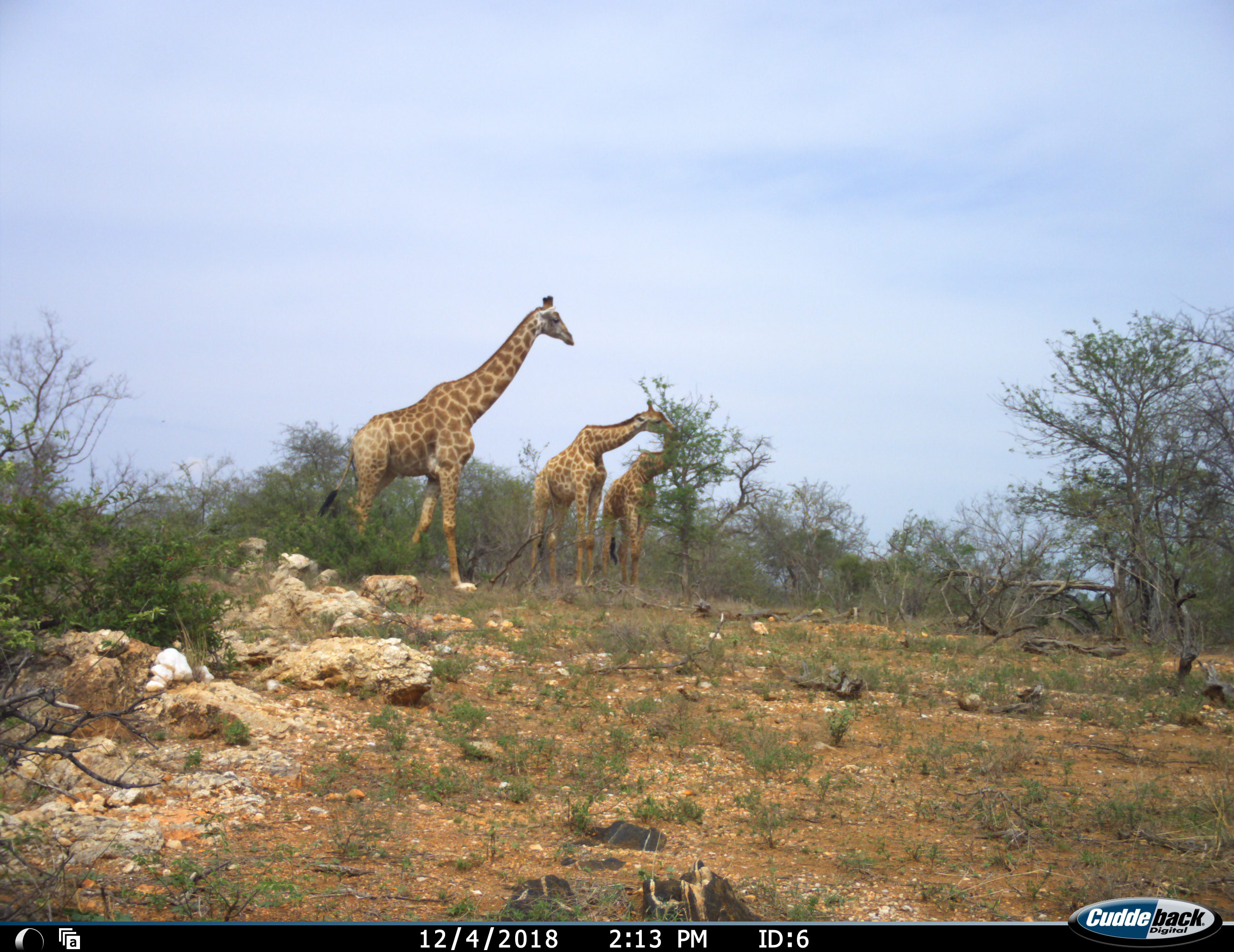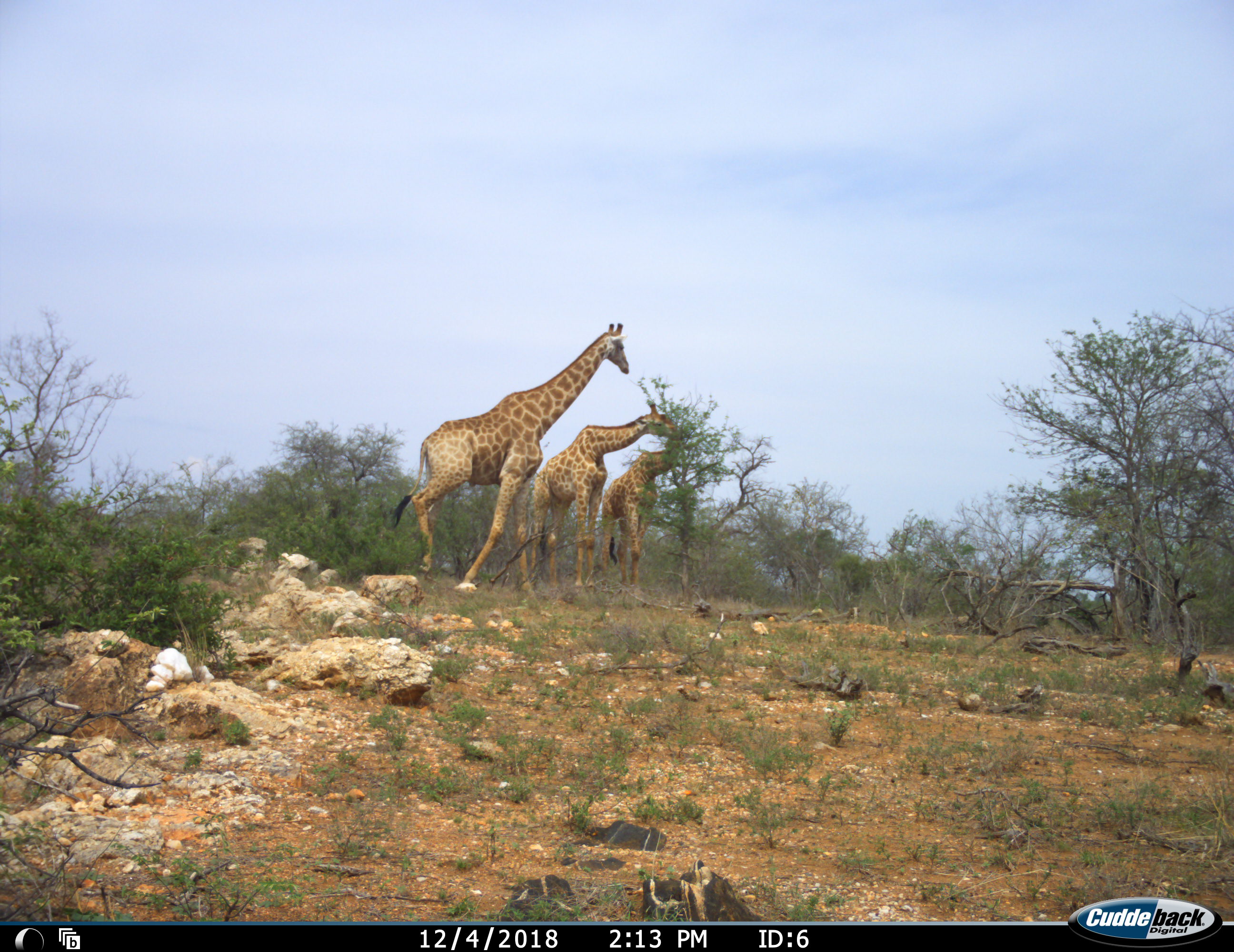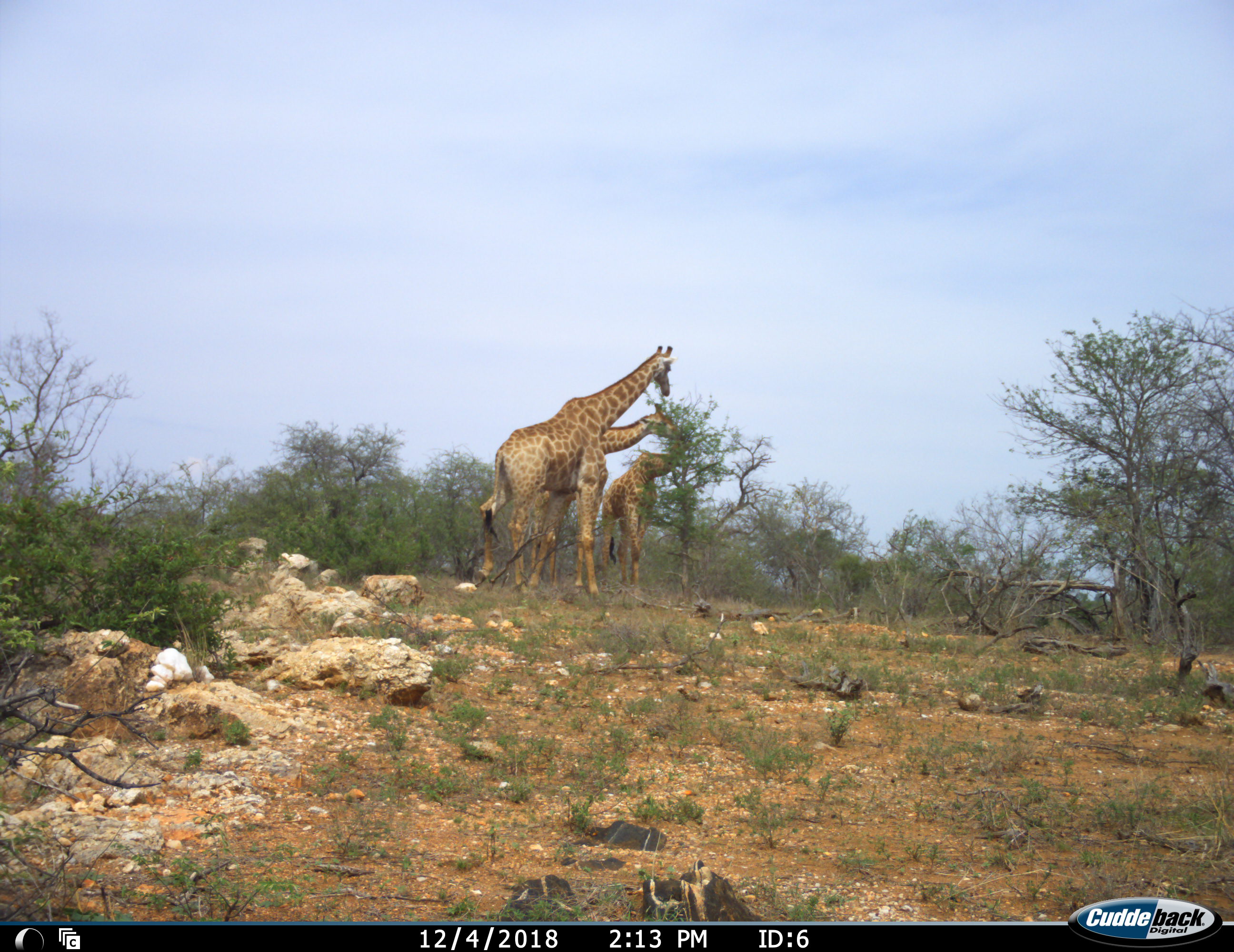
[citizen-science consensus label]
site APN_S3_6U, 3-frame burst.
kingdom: Animalia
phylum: Chordata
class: Mammalia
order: Artiodactyla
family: Giraffidae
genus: Giraffa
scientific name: Giraffa camelopardalis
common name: giraffe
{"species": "giraffe (Giraffa camelopardalis)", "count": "3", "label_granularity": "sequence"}